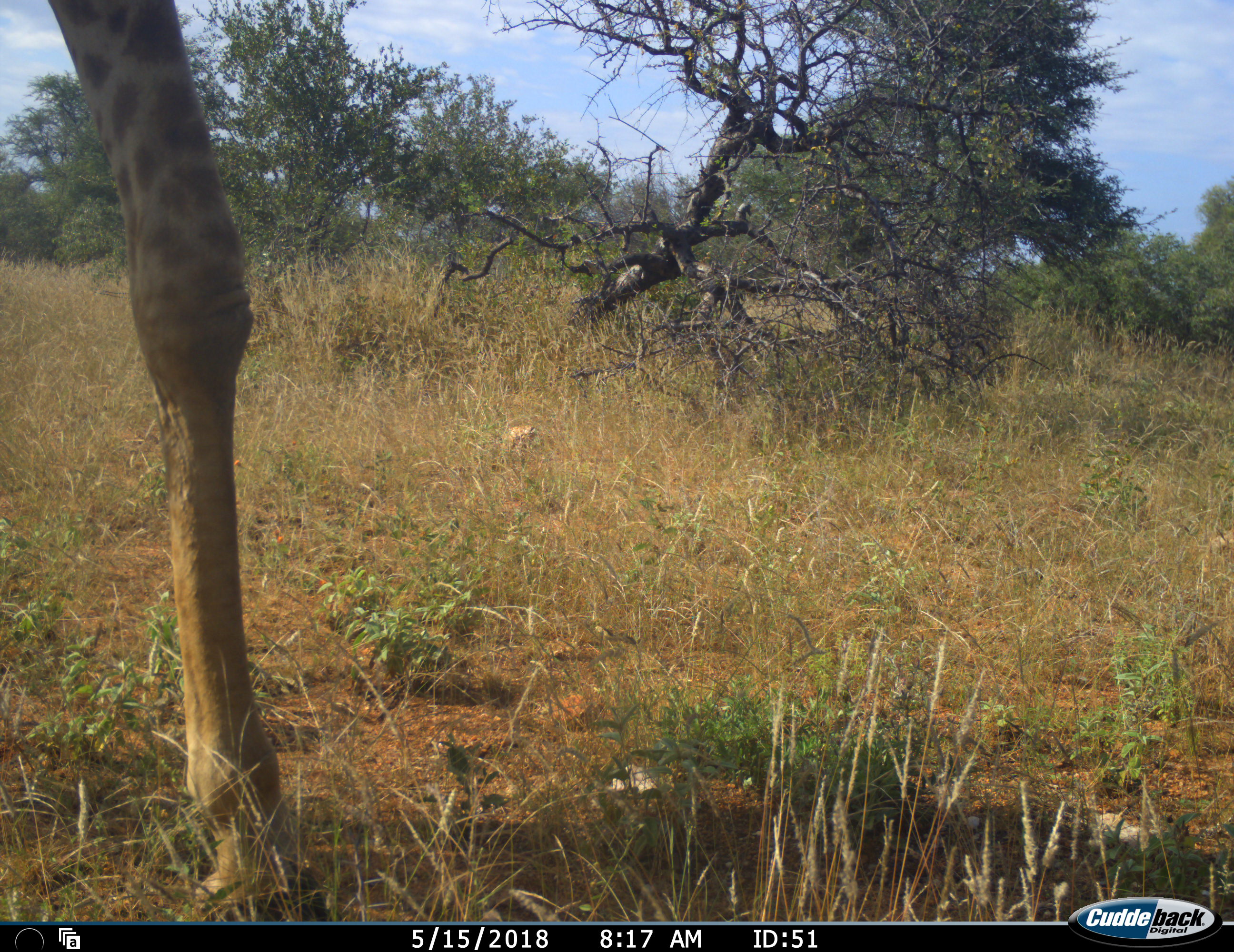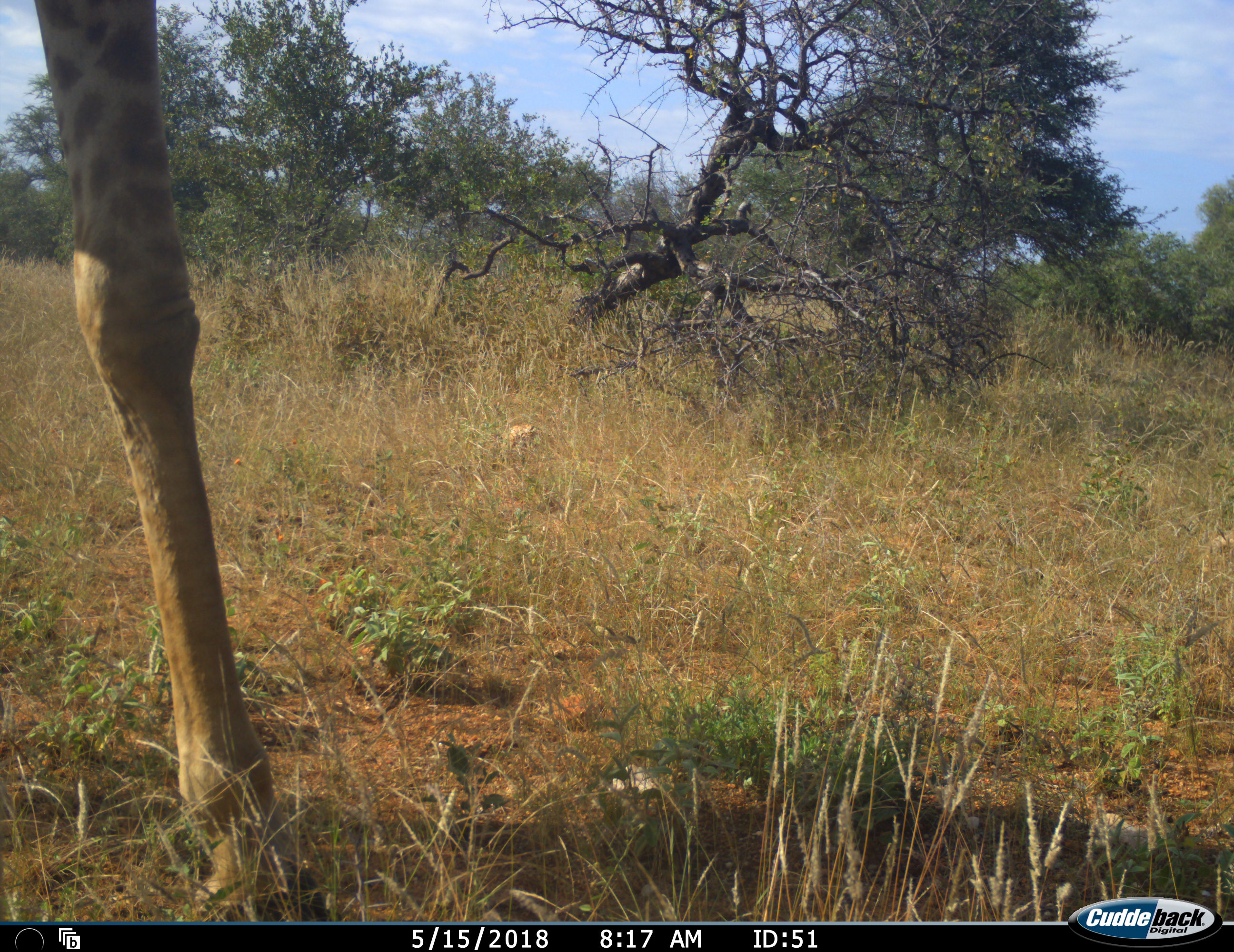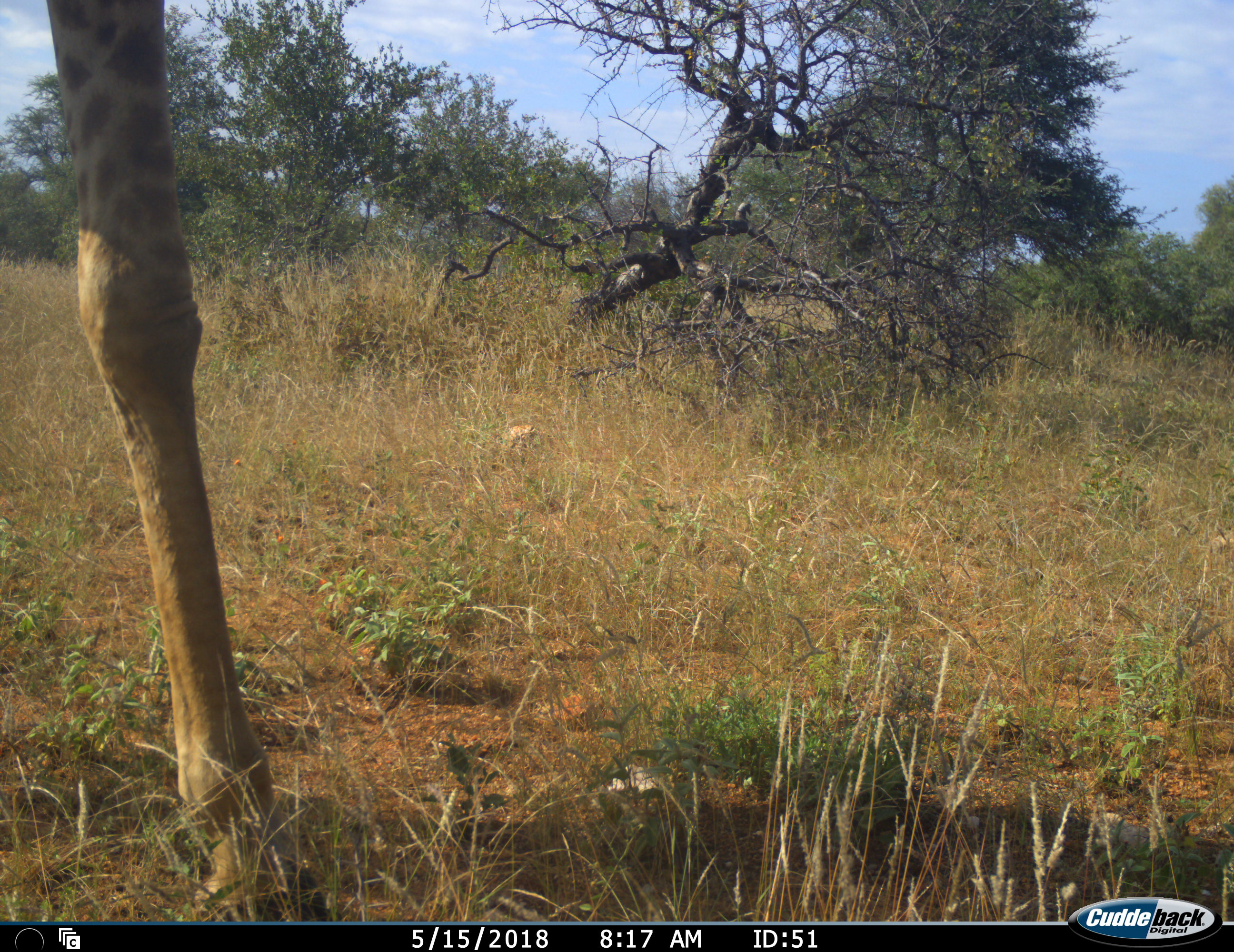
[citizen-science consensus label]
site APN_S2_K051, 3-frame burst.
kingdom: Animalia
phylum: Chordata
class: Mammalia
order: Artiodactyla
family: Giraffidae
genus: Giraffa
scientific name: Giraffa camelopardalis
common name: giraffe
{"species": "giraffe (Giraffa camelopardalis)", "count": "1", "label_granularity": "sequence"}